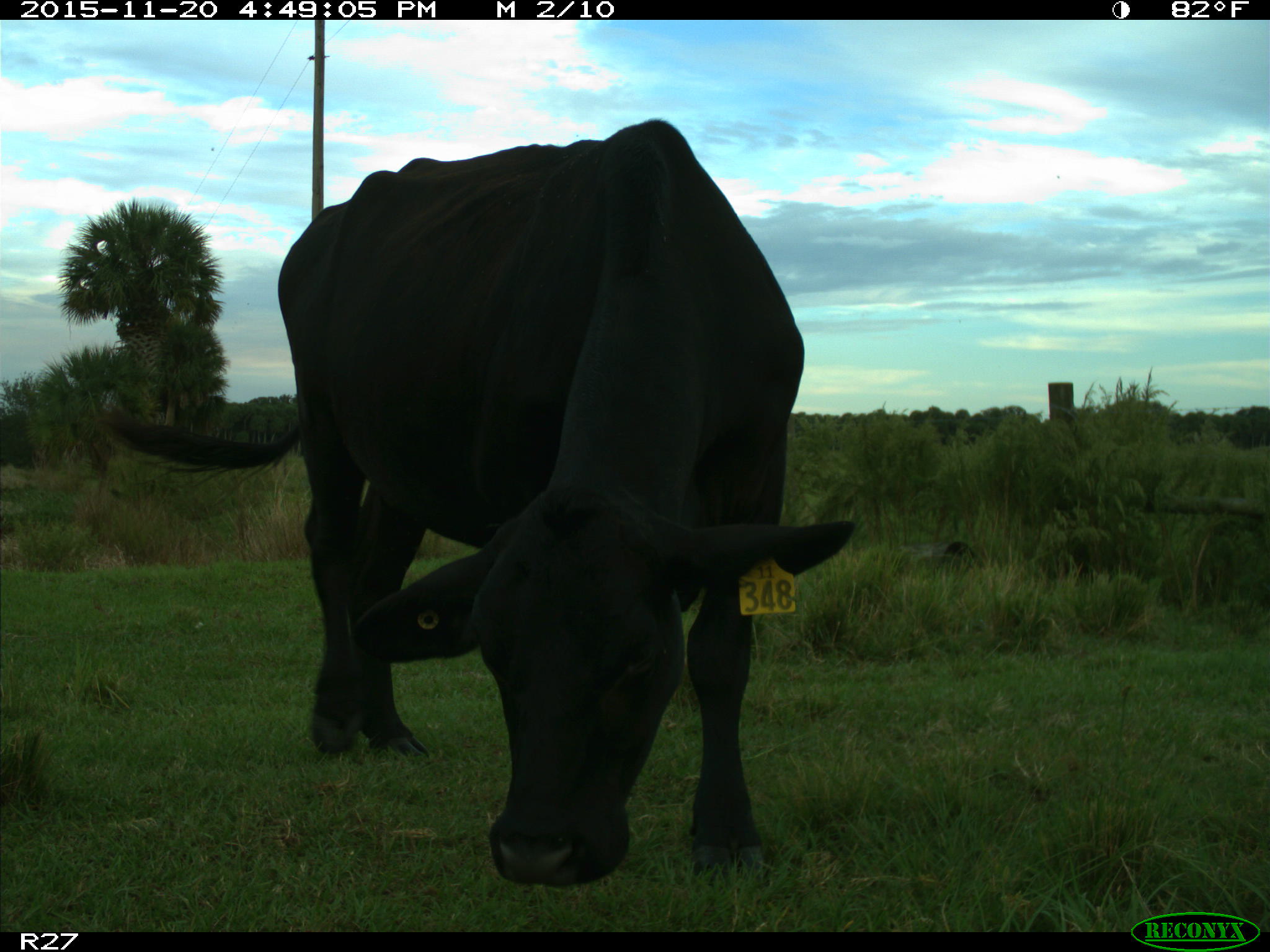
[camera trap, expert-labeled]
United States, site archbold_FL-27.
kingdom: Animalia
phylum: Chordata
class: Mammalia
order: Artiodactyla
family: Bovidae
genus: Bos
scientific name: Bos taurus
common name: domestic cow